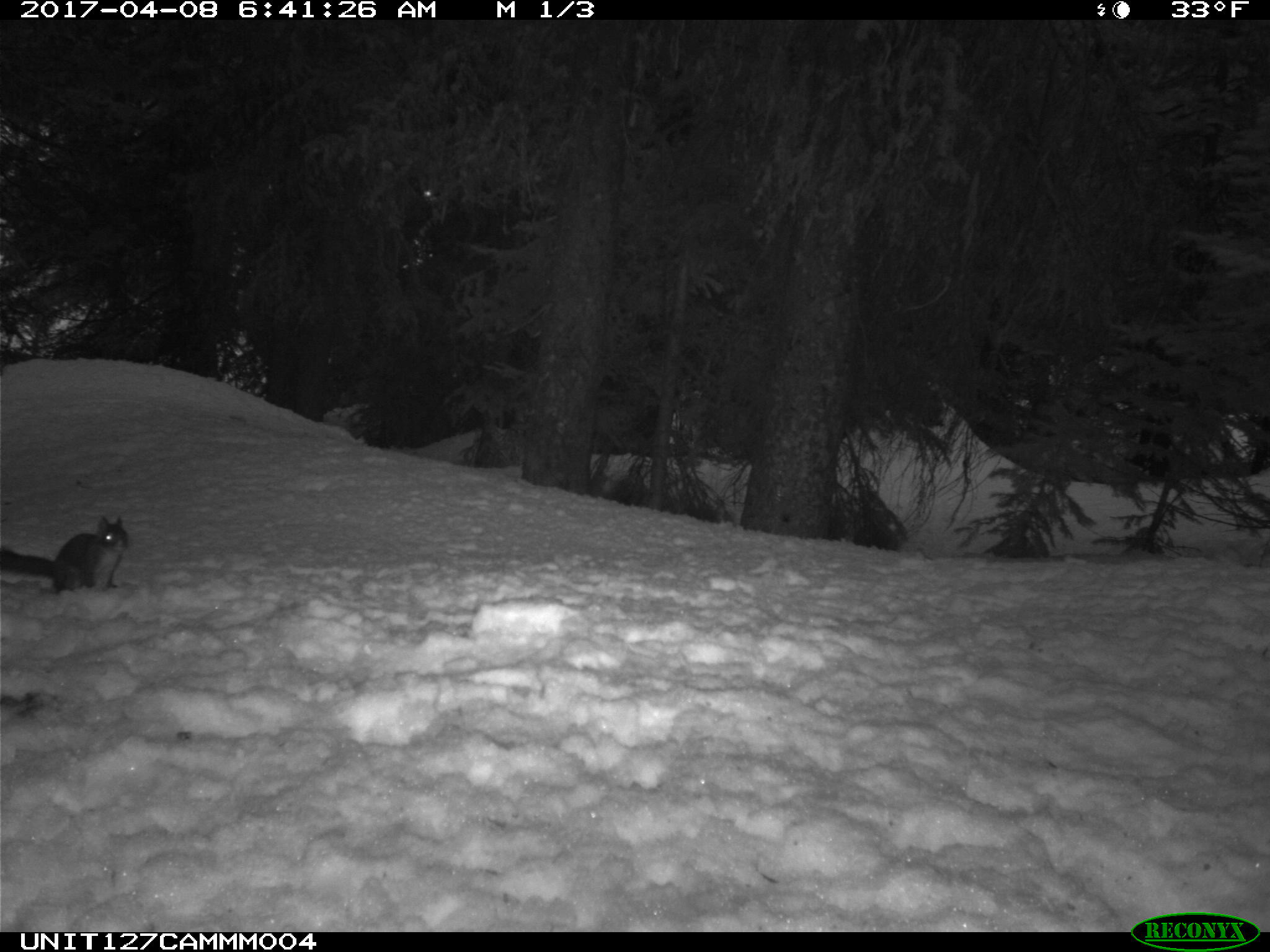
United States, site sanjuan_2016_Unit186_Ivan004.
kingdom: Animalia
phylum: Chordata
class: Mammalia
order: Rodentia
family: Sciuridae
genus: Tamiasciurus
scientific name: Tamiasciurus hudsonicus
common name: american red squirrel